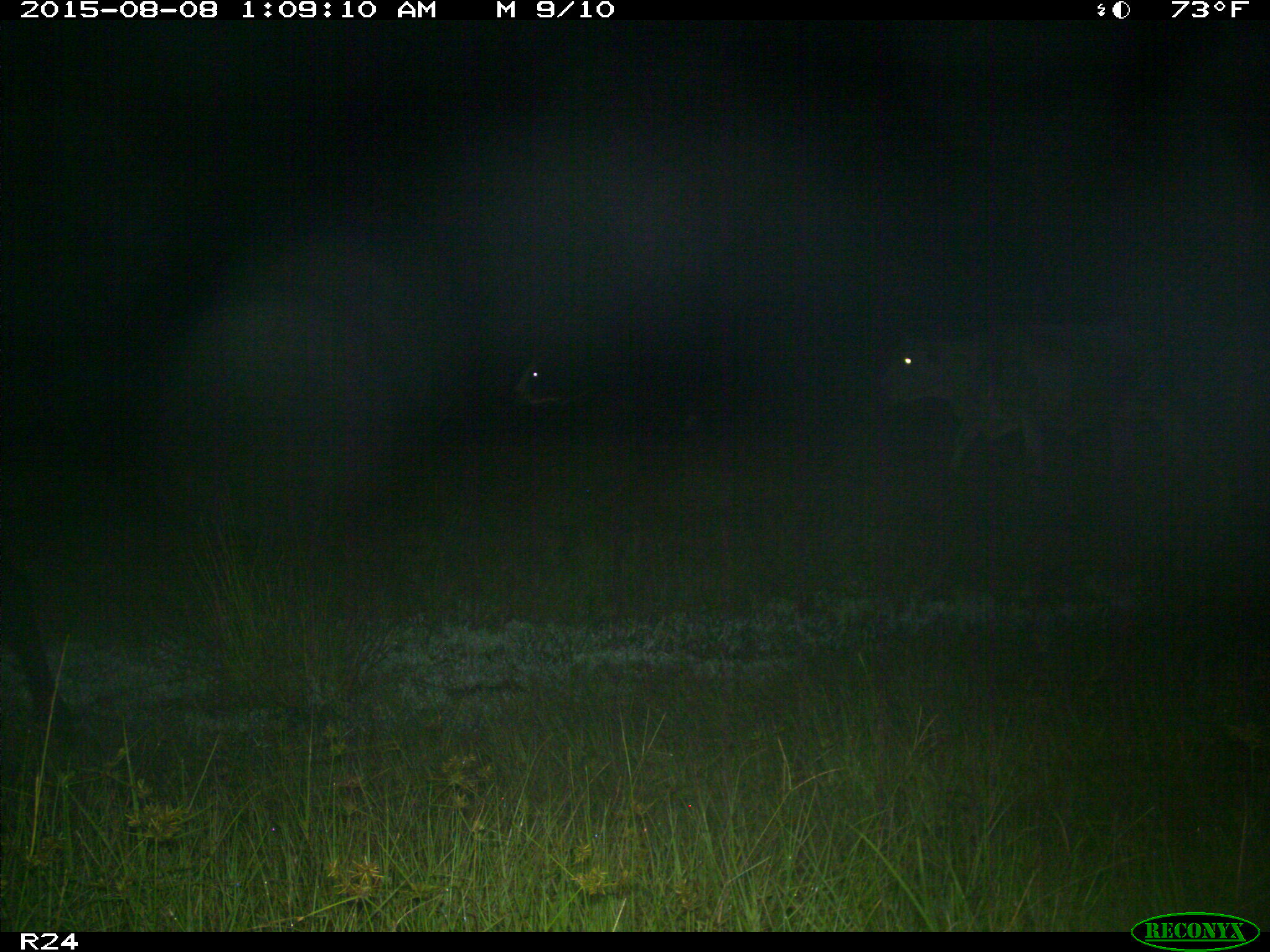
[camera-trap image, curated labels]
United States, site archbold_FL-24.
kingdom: Animalia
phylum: Chordata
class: Mammalia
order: Artiodactyla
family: Bovidae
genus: Bos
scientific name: Bos taurus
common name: domestic cow